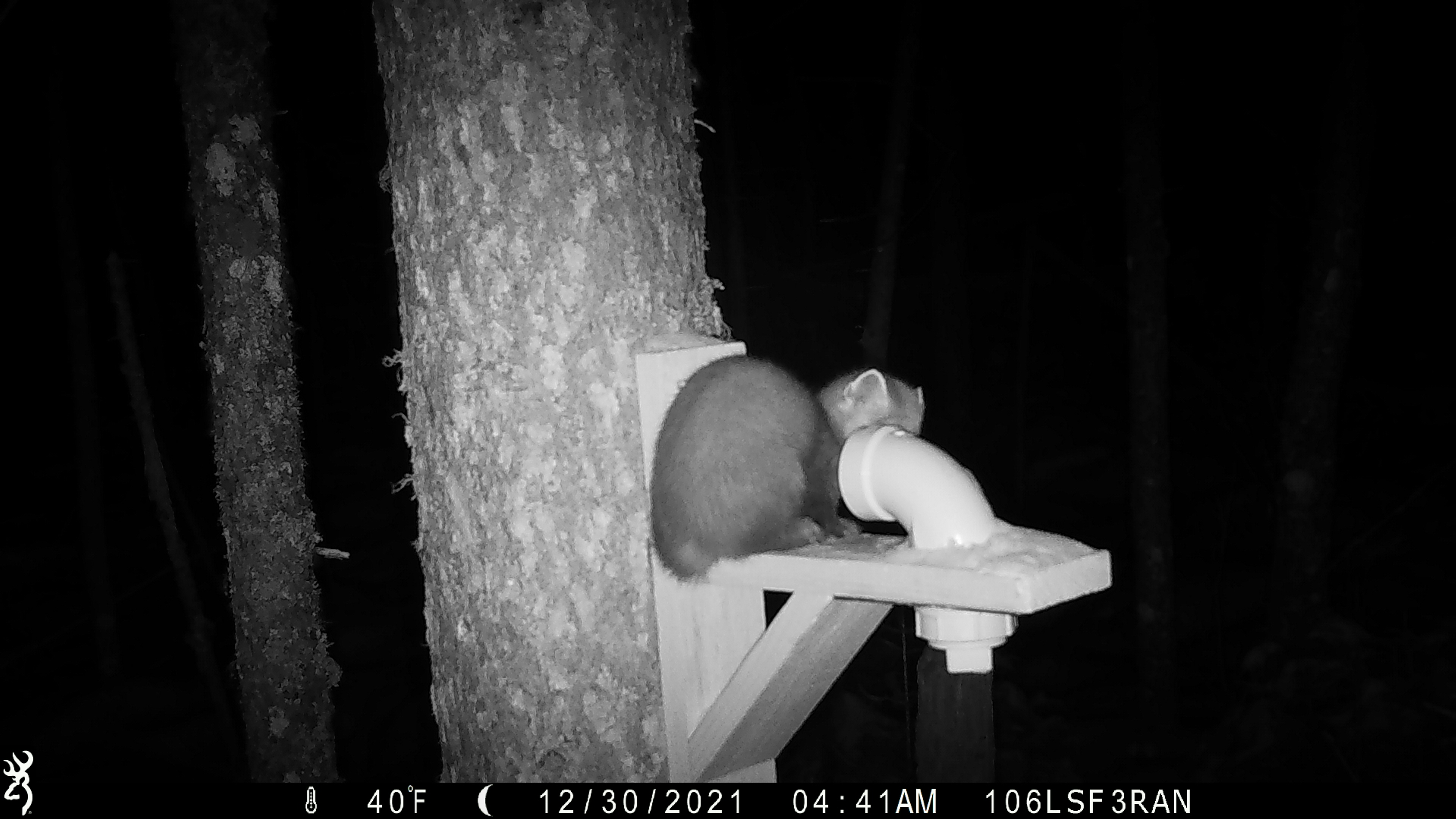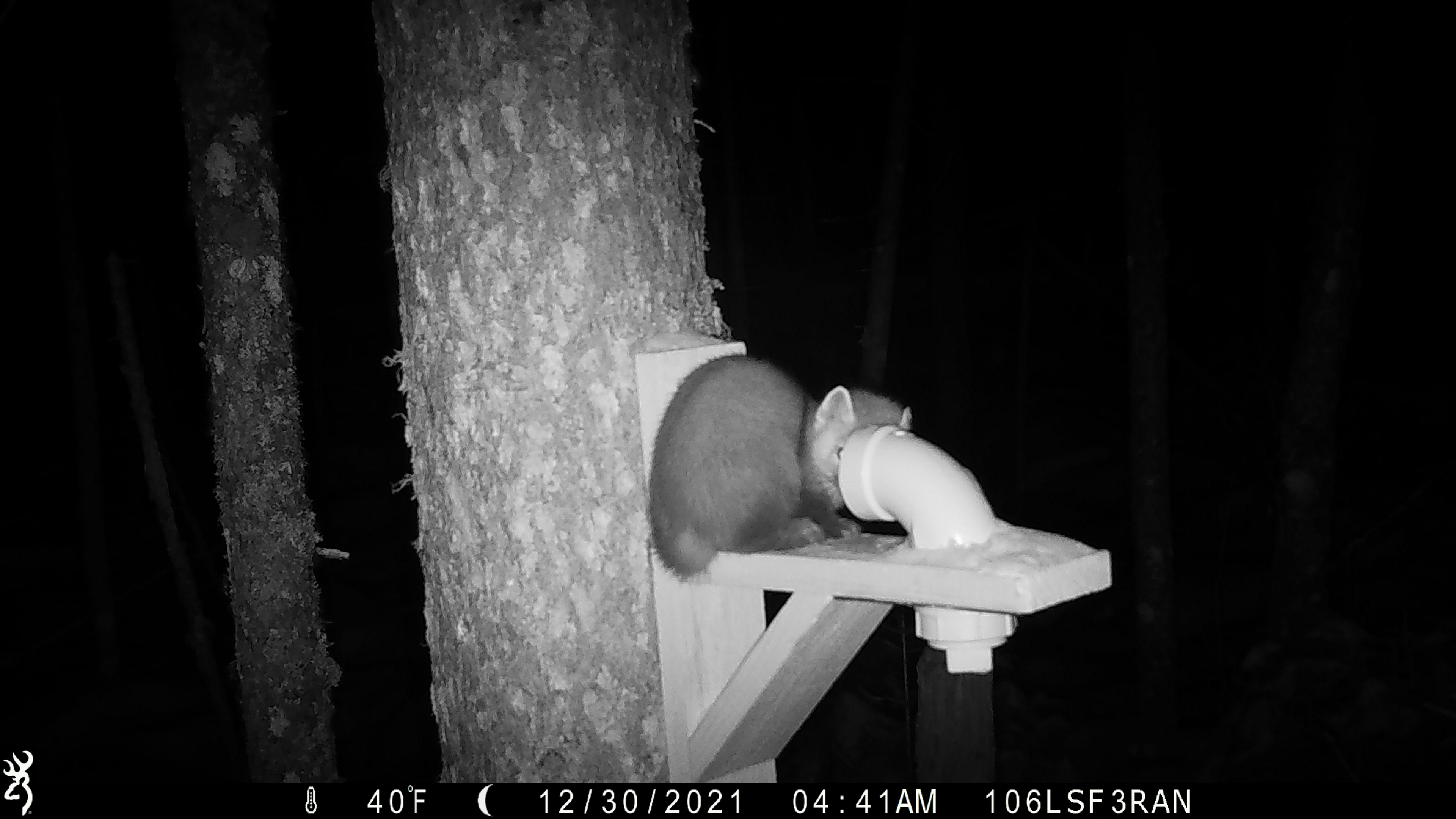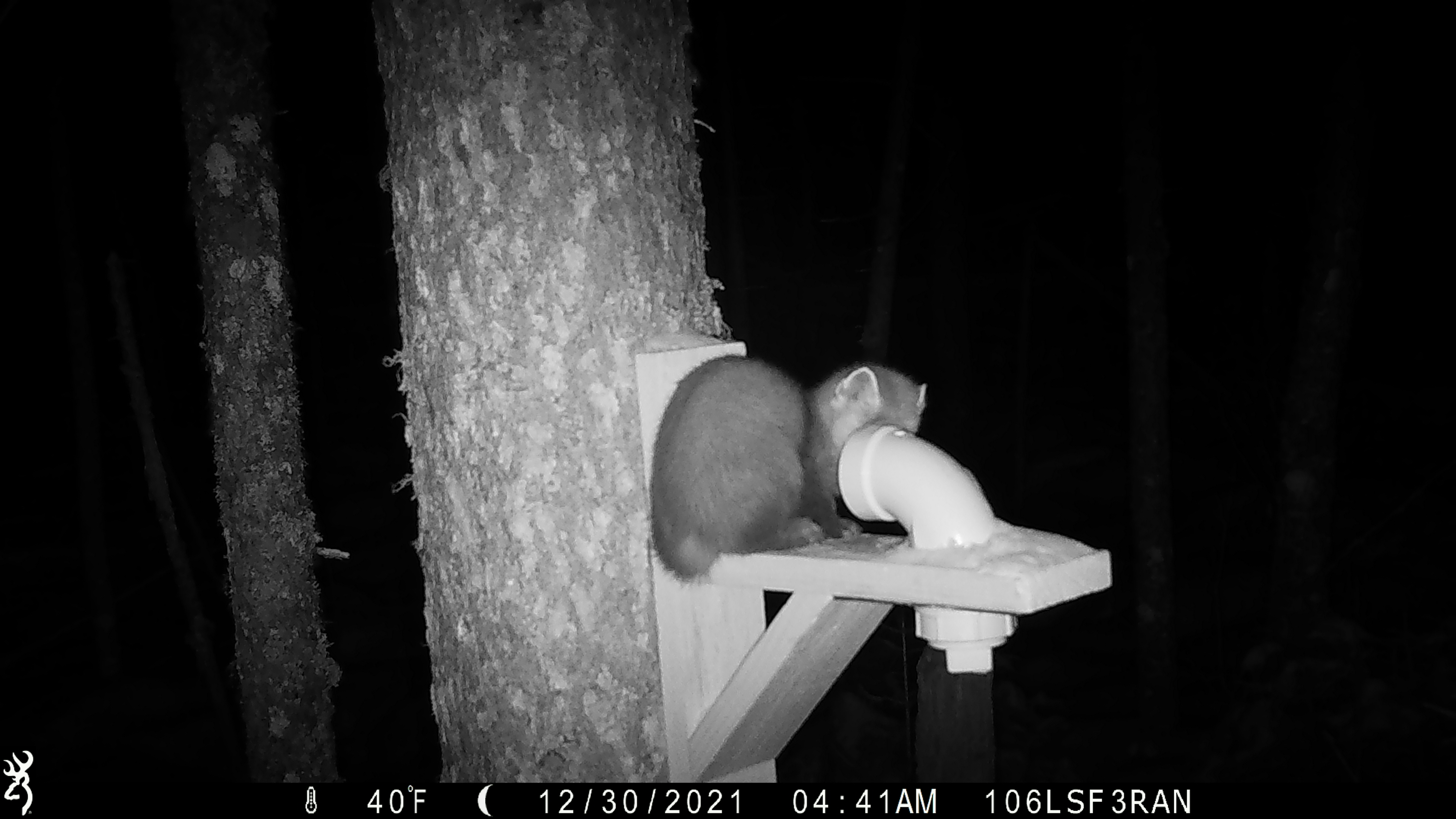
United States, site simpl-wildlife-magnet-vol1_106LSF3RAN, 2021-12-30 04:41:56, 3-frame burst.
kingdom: Animalia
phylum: Chordata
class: Mammalia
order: Carnivora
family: Mustelidae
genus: Martes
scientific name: Martes americana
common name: american marten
American marten (Martes americana).